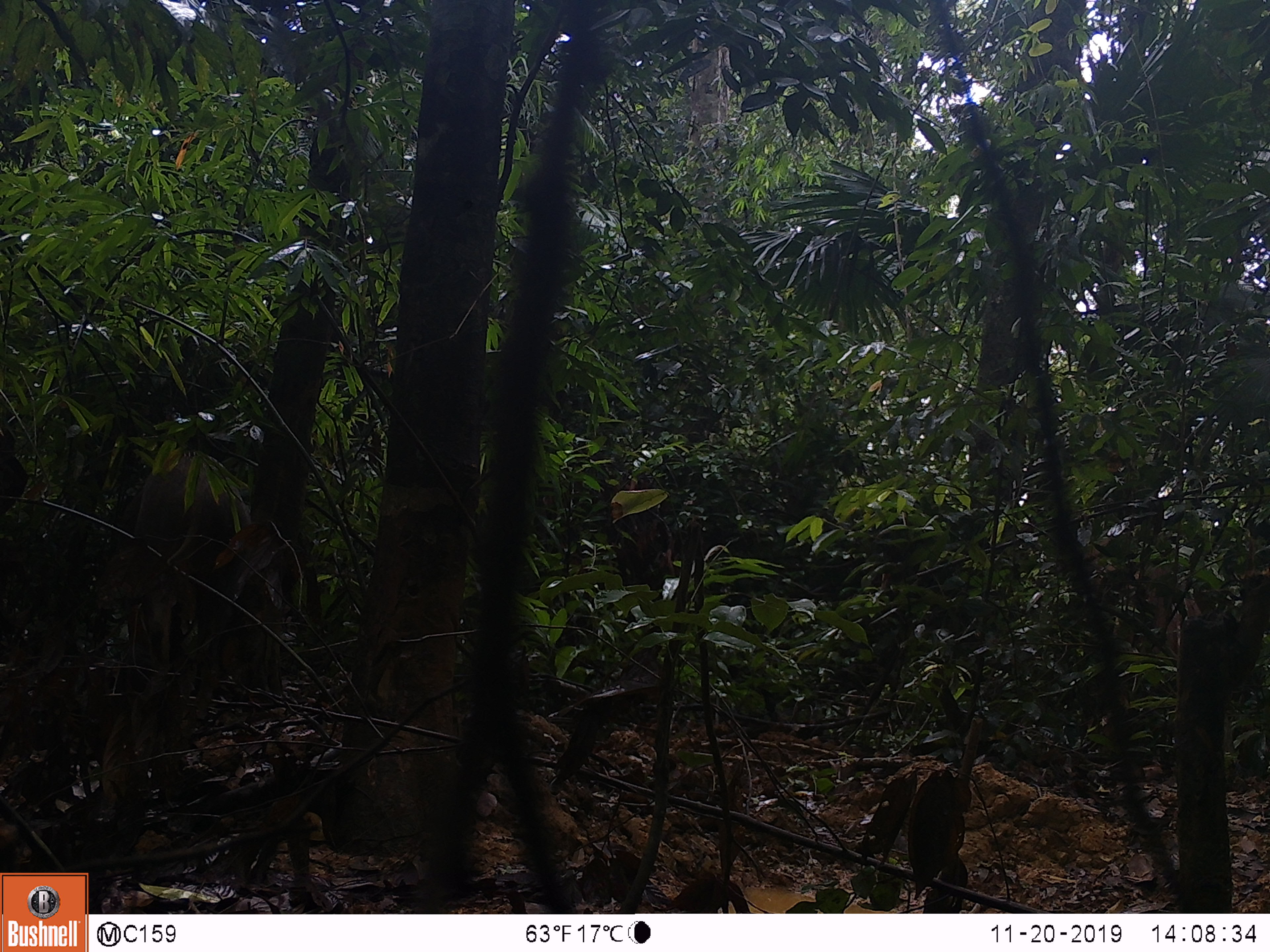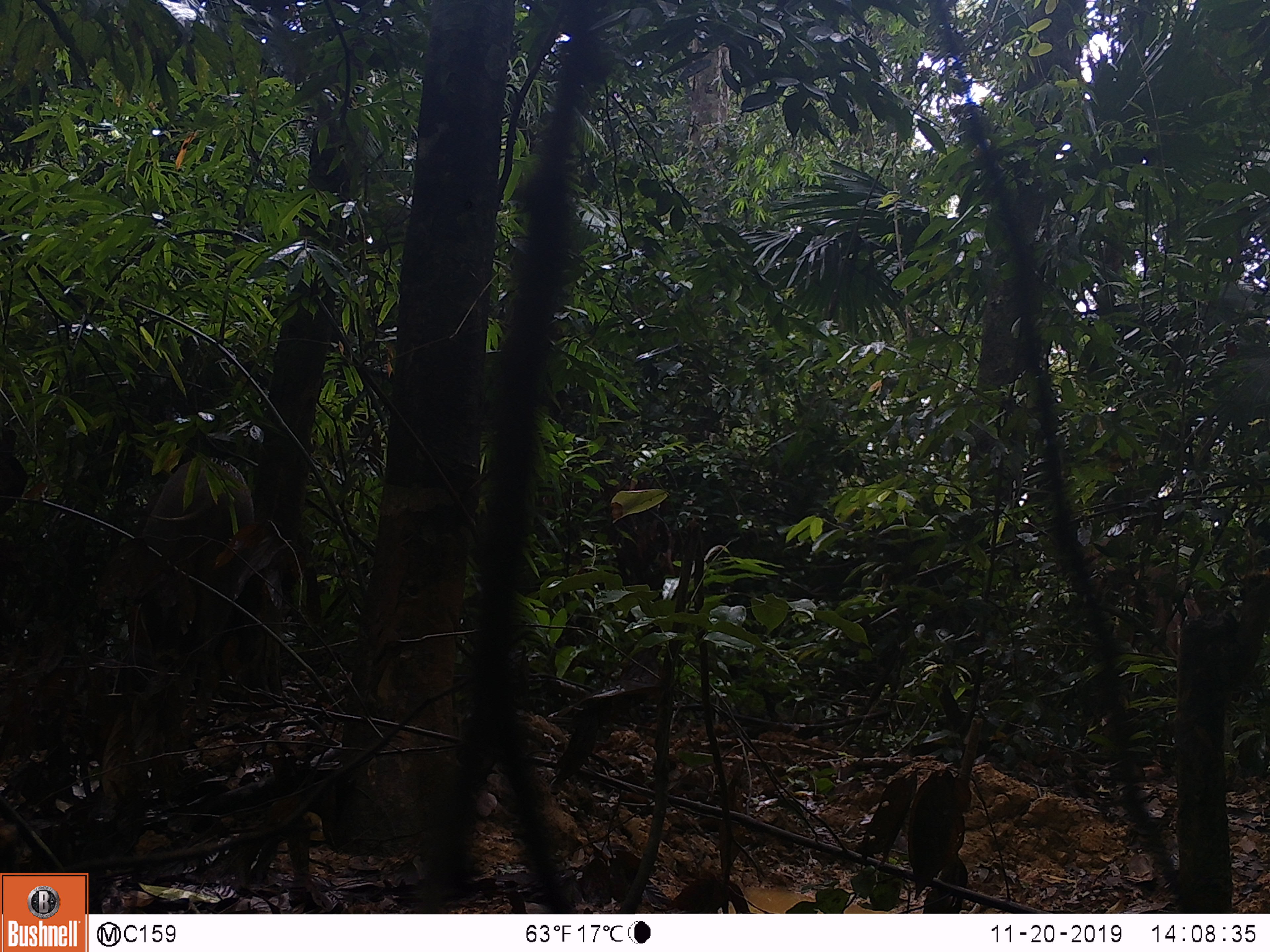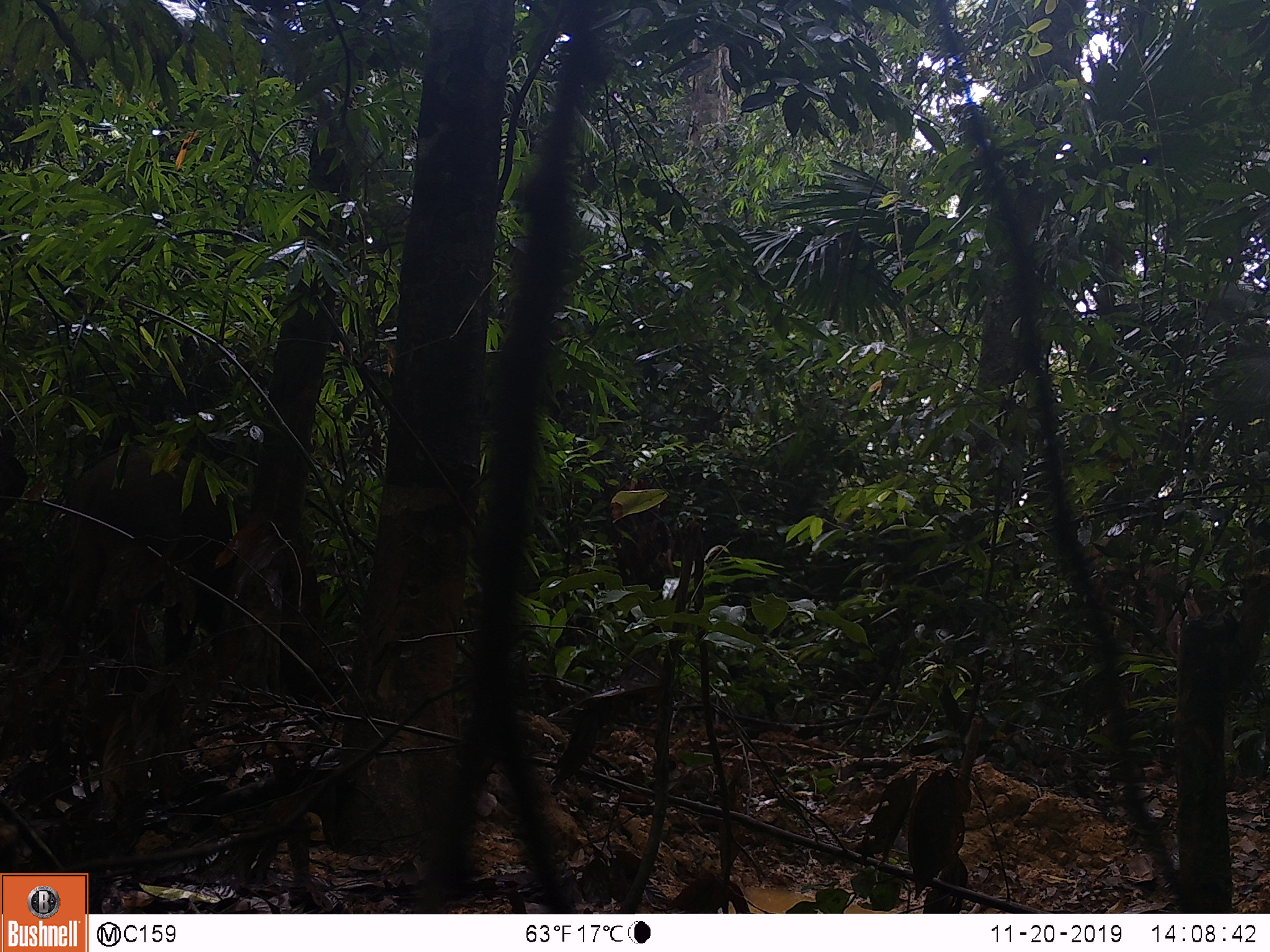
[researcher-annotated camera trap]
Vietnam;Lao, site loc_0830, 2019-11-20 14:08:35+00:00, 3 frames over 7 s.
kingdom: Animalia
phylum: Chordata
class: Mammalia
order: Artiodactyla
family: Suidae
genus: Sus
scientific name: Sus scrofa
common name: eurasian wild pig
Eurasian wild pig (Sus scrofa). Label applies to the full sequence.